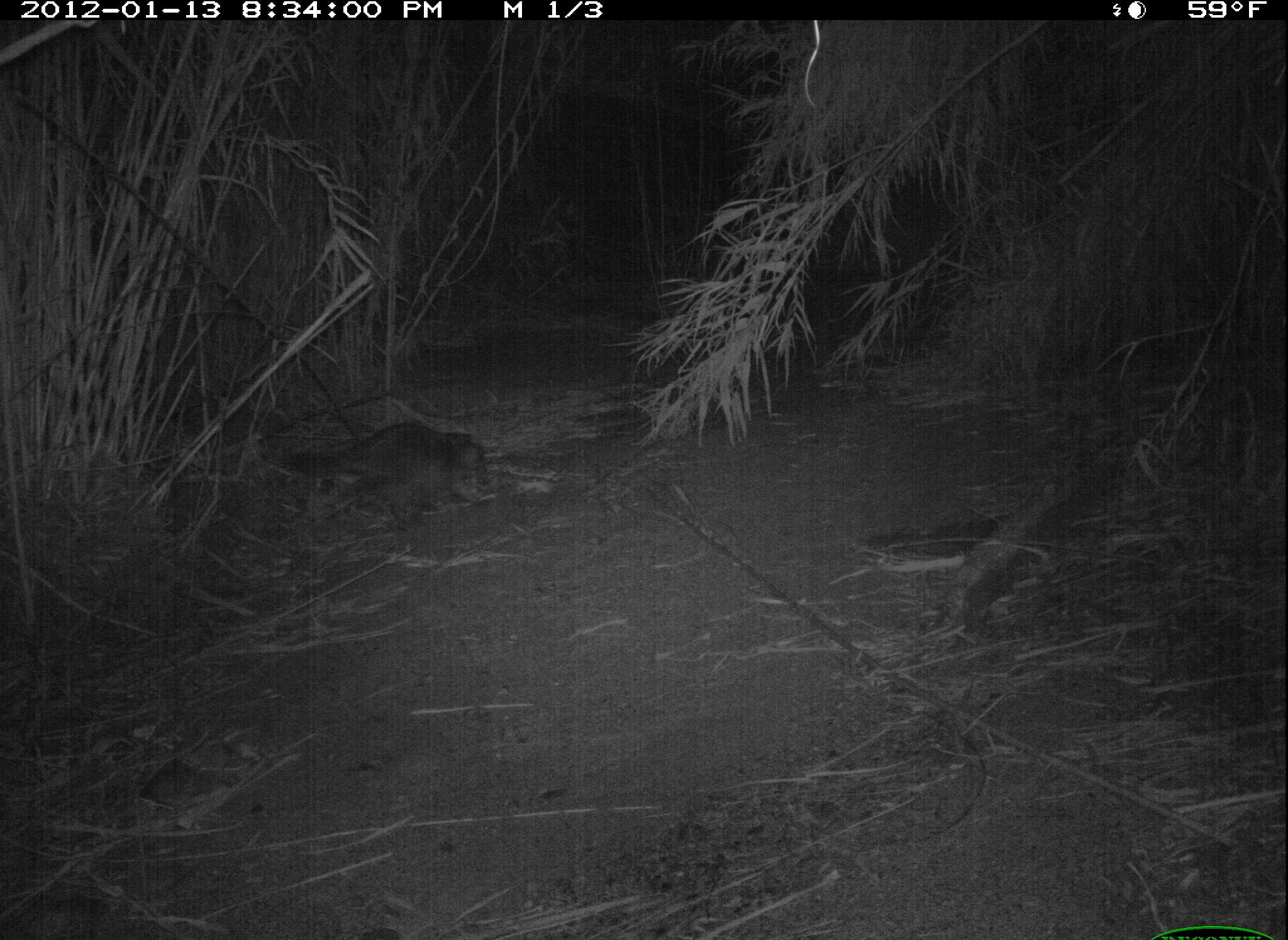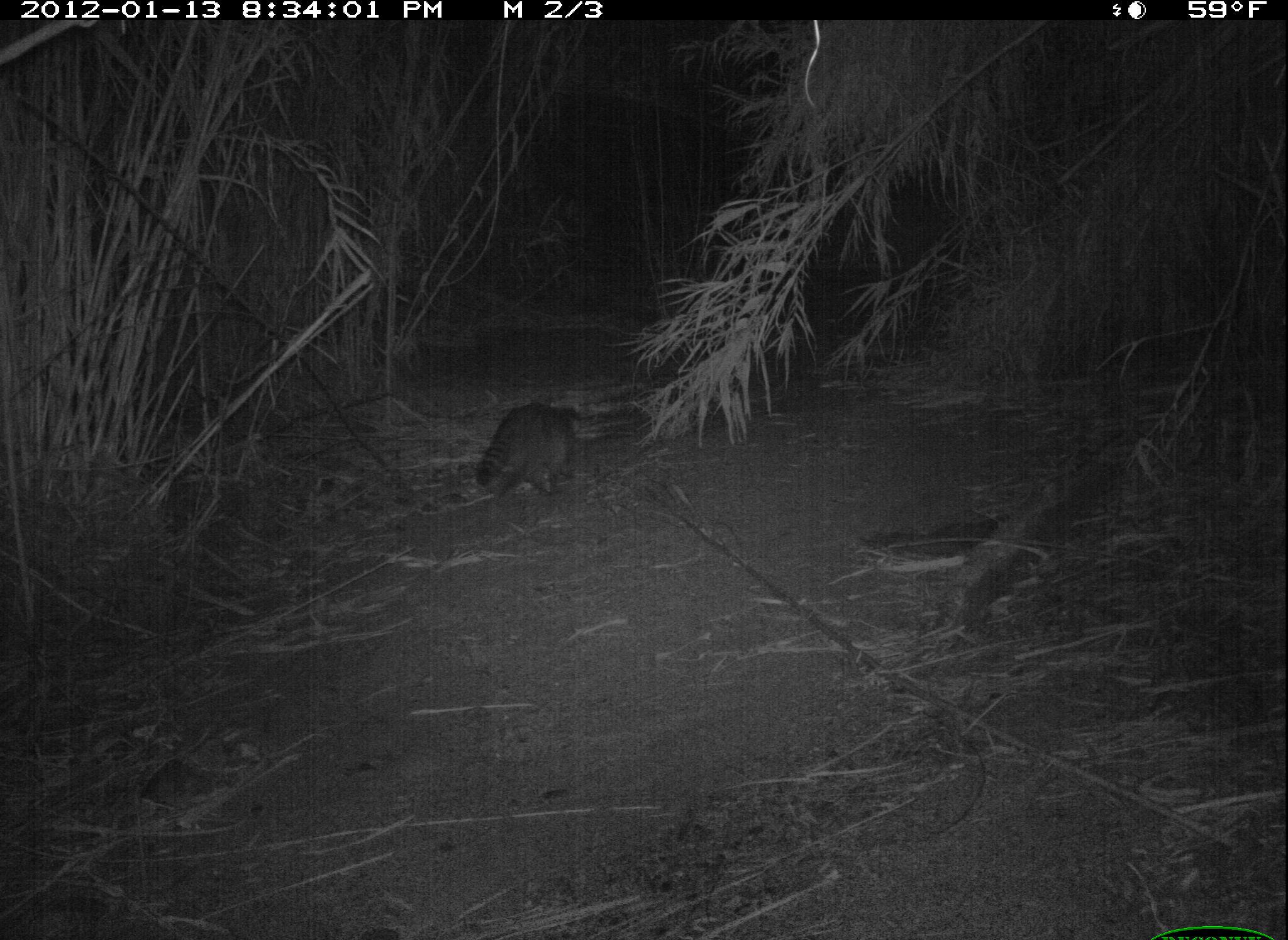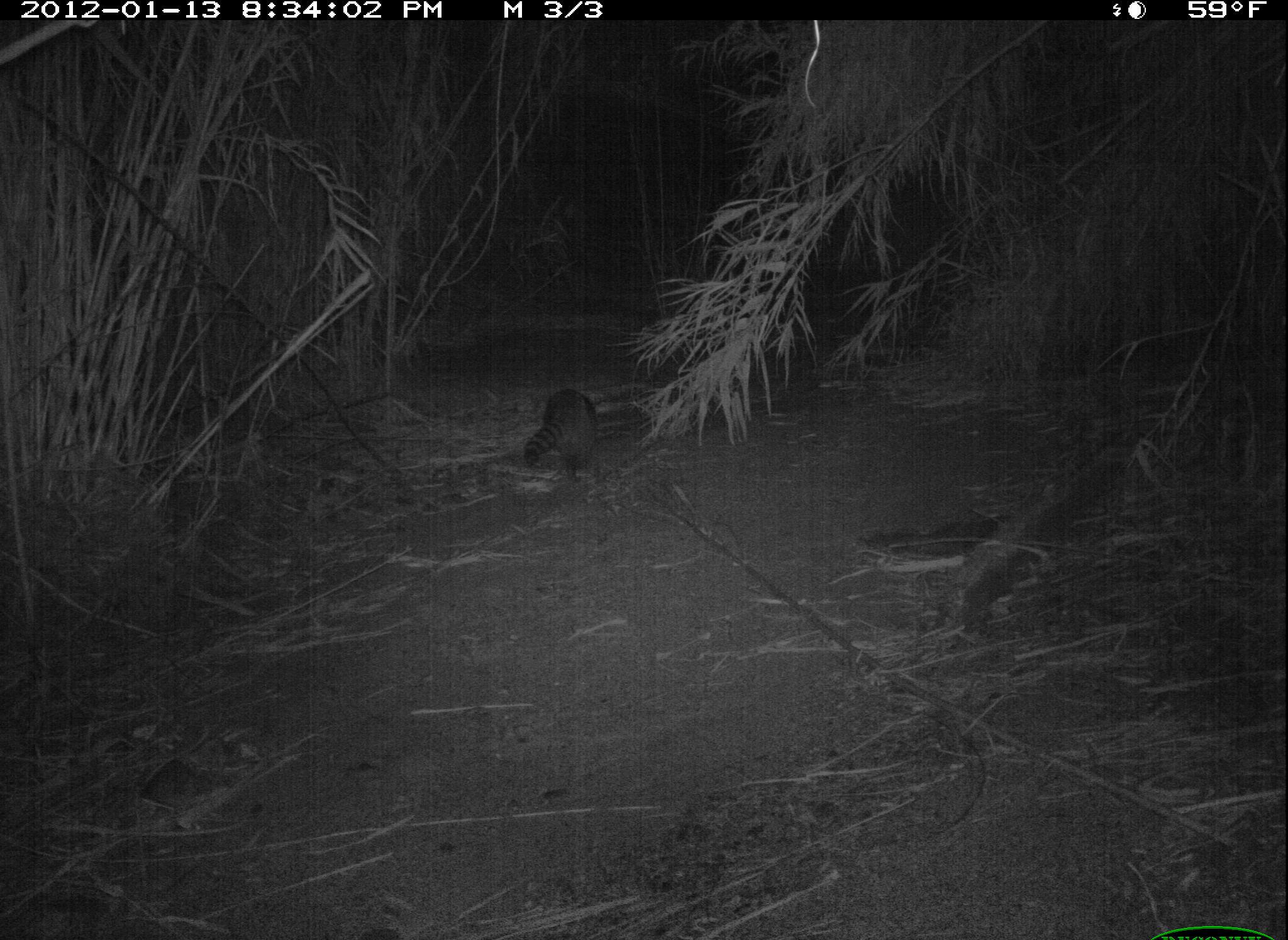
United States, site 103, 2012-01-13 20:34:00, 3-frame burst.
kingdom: Animalia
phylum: Chordata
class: Mammalia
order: Carnivora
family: Procyonidae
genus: Procyon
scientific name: Procyon lotor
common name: raccoon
Raccoon (Procyon lotor).